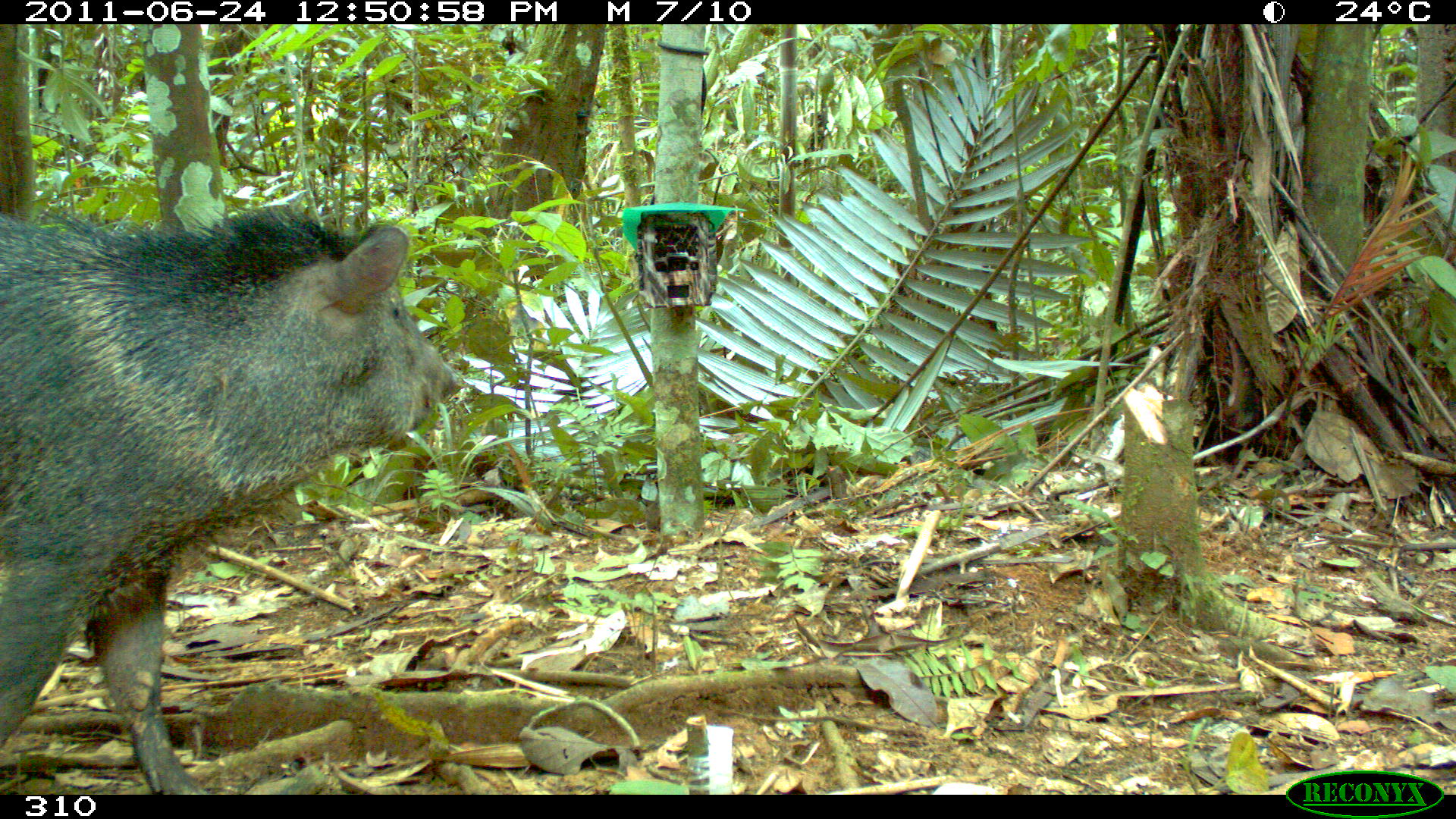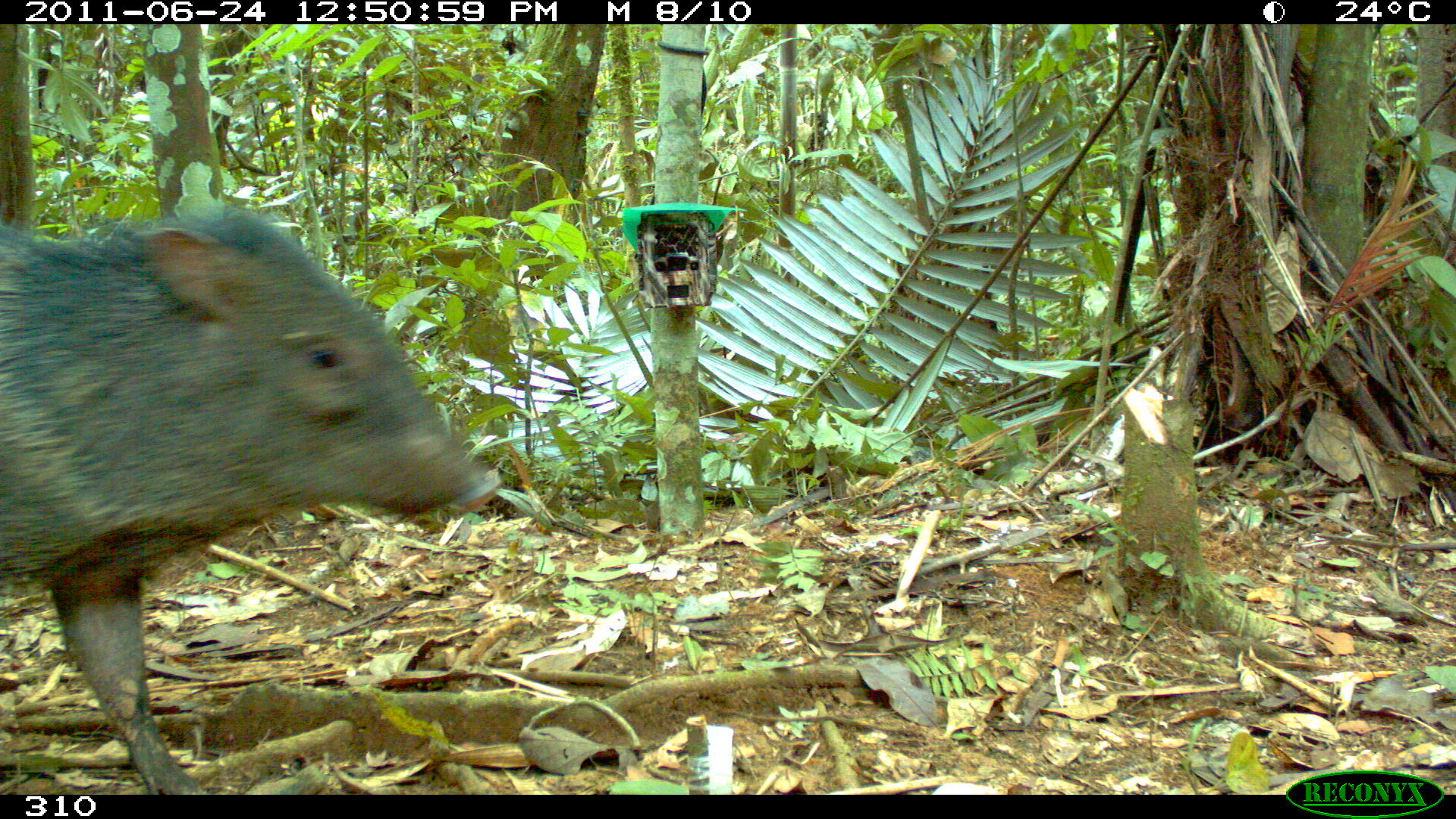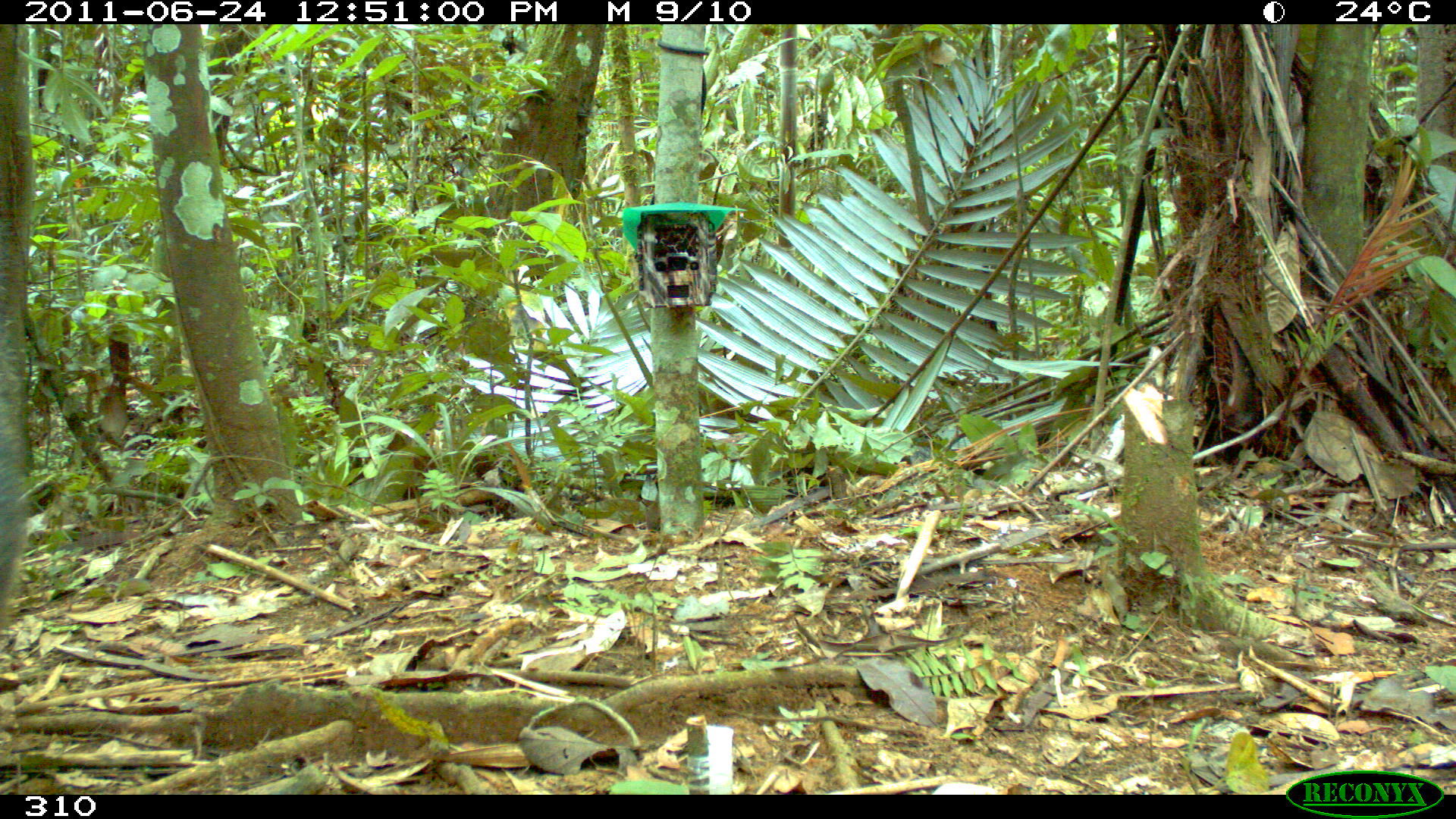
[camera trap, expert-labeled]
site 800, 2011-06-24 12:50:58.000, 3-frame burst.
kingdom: Animalia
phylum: Chordata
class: Mammalia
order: Artiodactyla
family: Tayassuidae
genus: Pecari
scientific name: Pecari tajacu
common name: collared peccary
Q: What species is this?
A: Pecari tajacu (collared peccary).